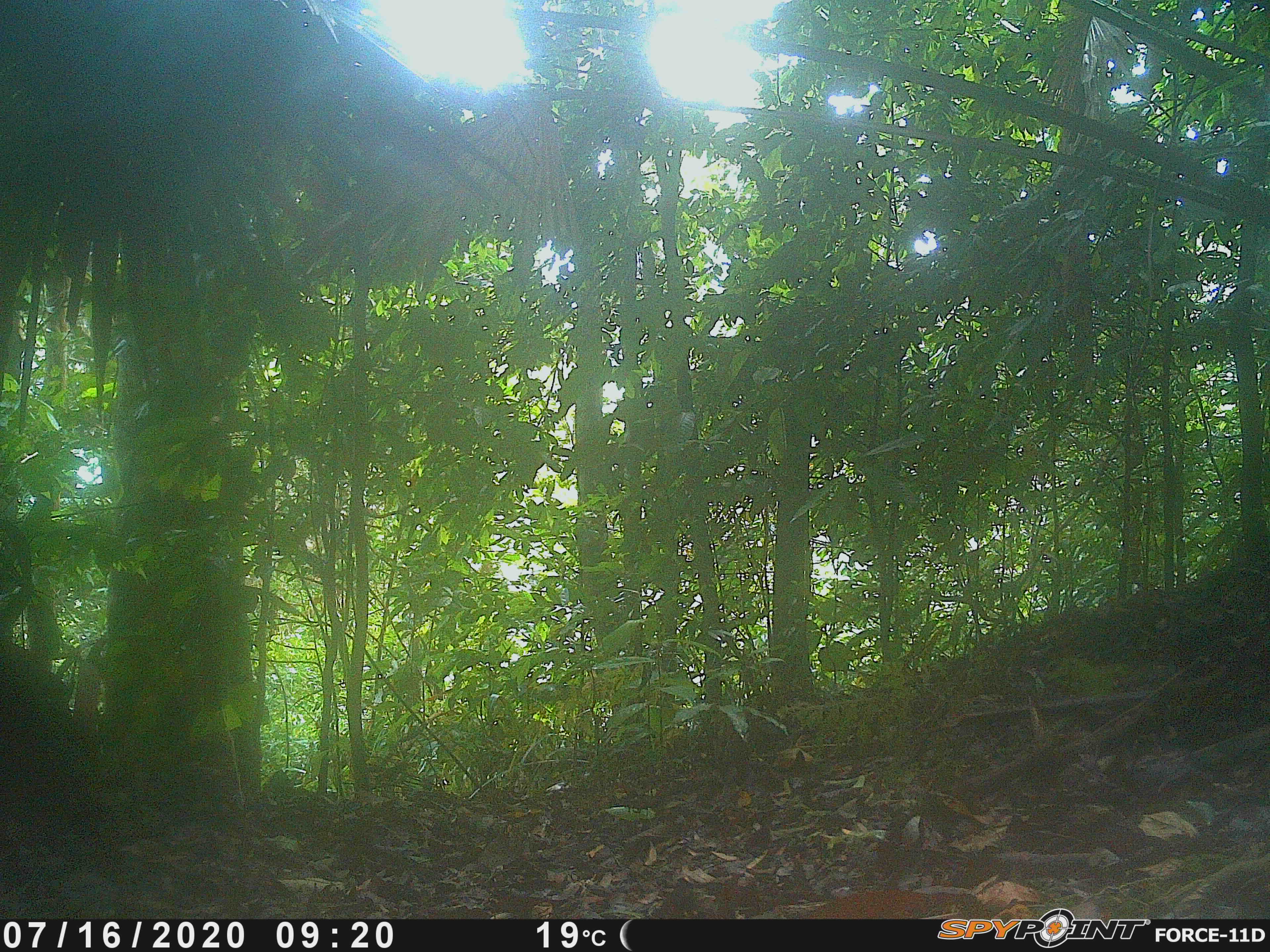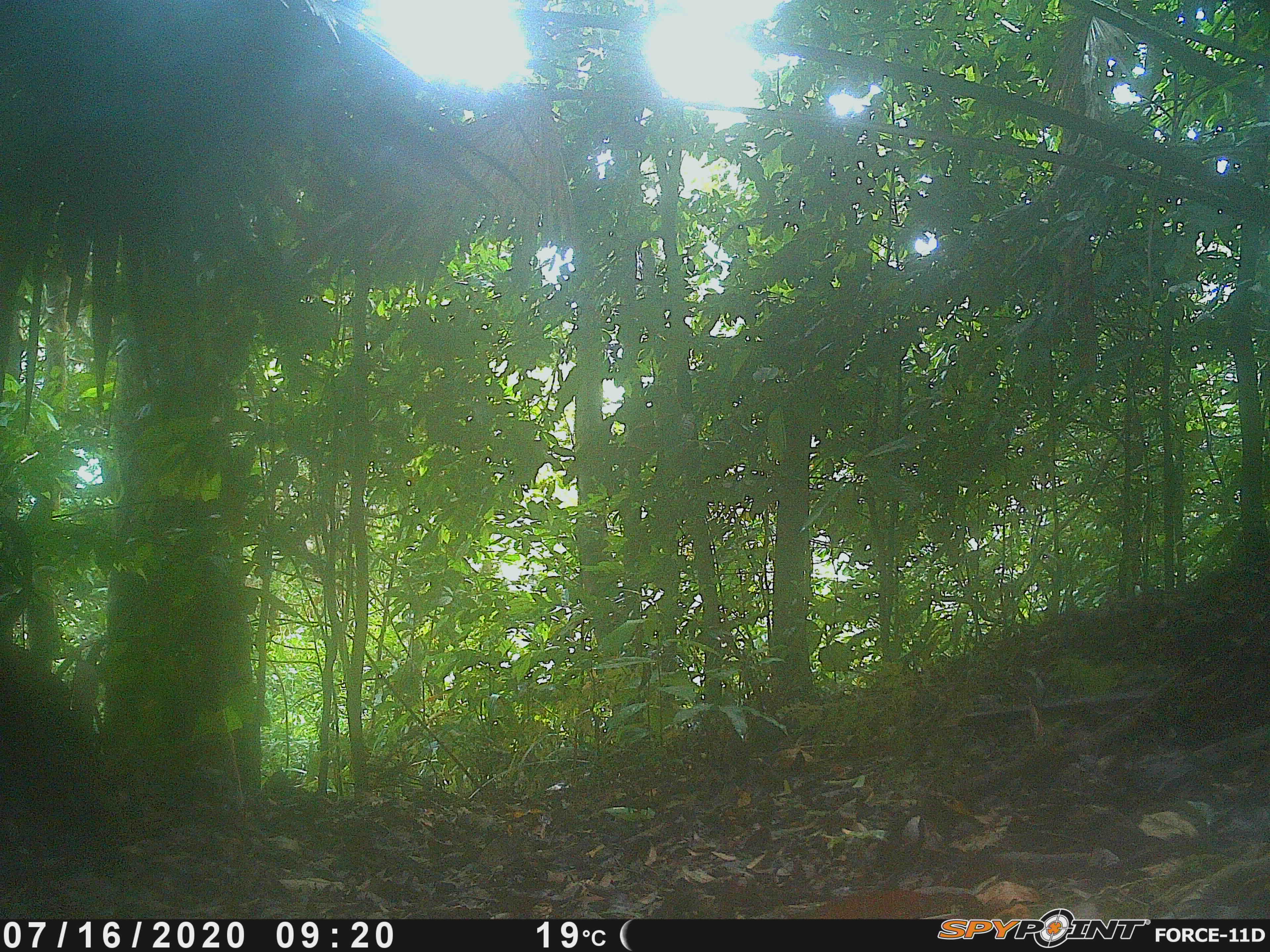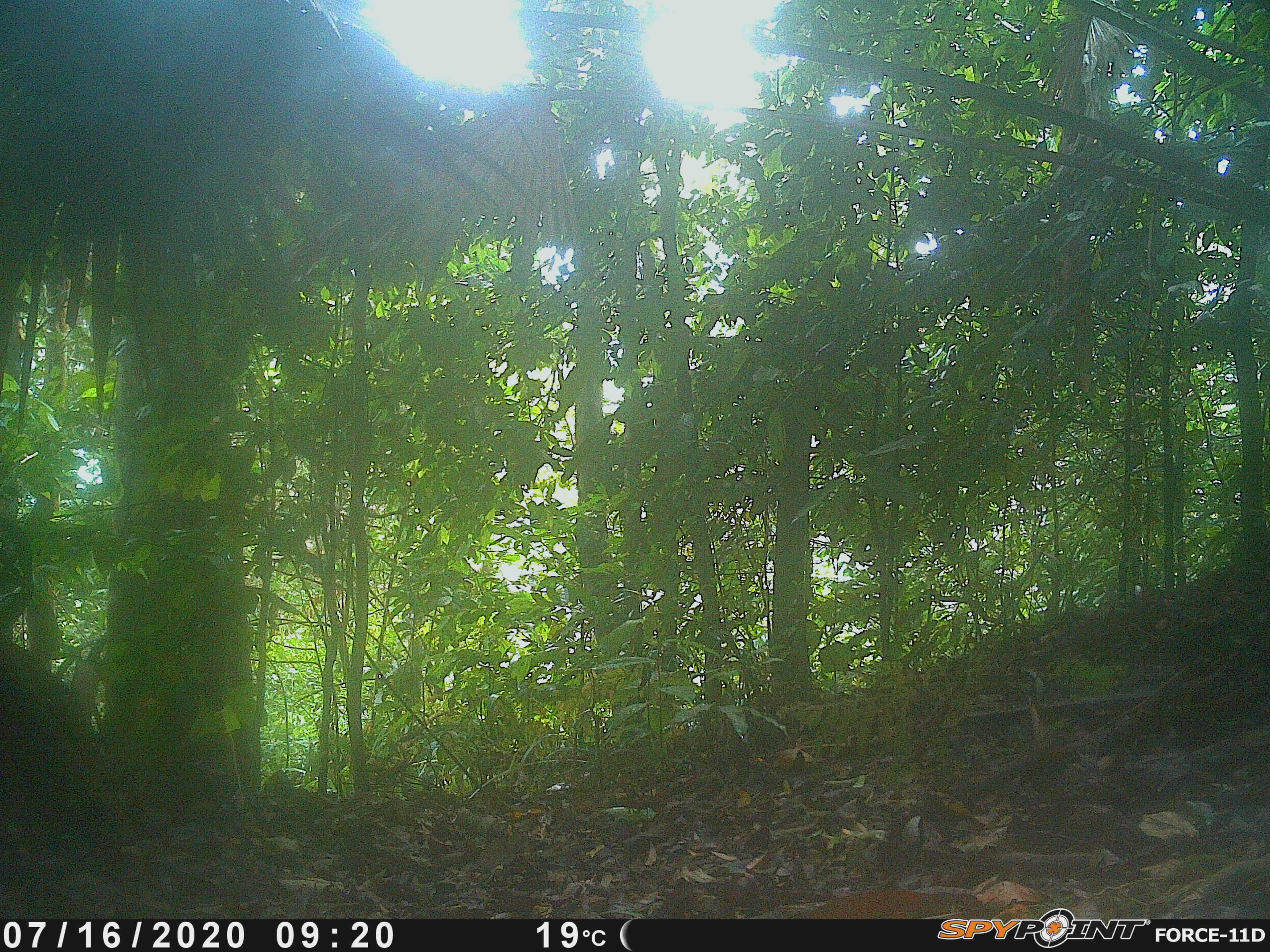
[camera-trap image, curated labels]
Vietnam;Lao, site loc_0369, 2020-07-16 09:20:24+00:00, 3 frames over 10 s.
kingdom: Animalia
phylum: Chordata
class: Mammalia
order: Artiodactyla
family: Suidae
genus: Sus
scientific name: Sus scrofa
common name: eurasian wild pig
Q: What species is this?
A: Eurasian wild pig (Sus scrofa).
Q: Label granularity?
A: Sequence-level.